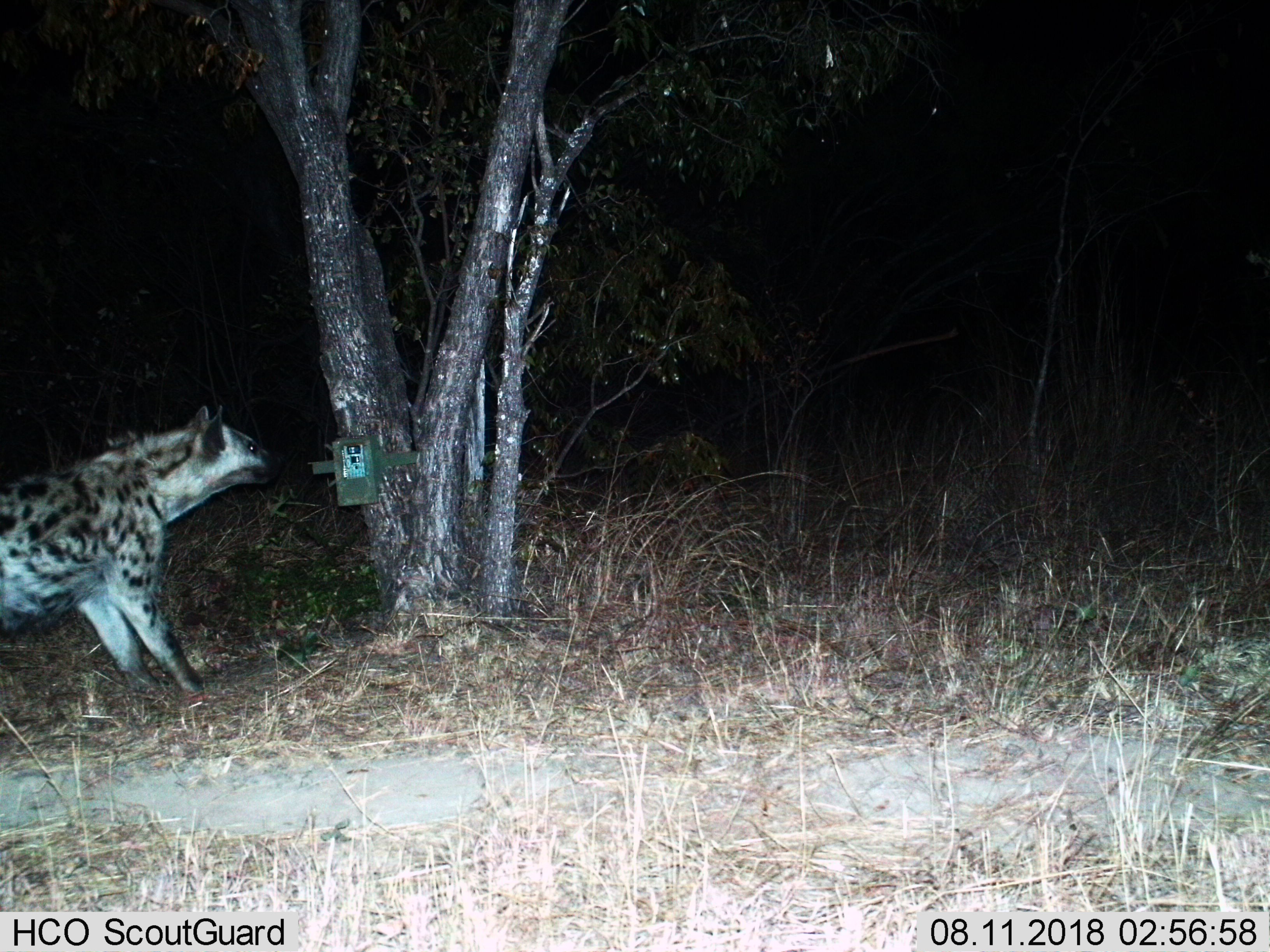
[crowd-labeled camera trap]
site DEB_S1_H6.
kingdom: Animalia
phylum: Chordata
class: Mammalia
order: Carnivora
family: Hyaenidae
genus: Crocuta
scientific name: Crocuta crocuta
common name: spotted hyena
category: hyenaspotted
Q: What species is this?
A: Hyenaspotted (spotted hyena) (Crocuta crocuta).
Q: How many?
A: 1.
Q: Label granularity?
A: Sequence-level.